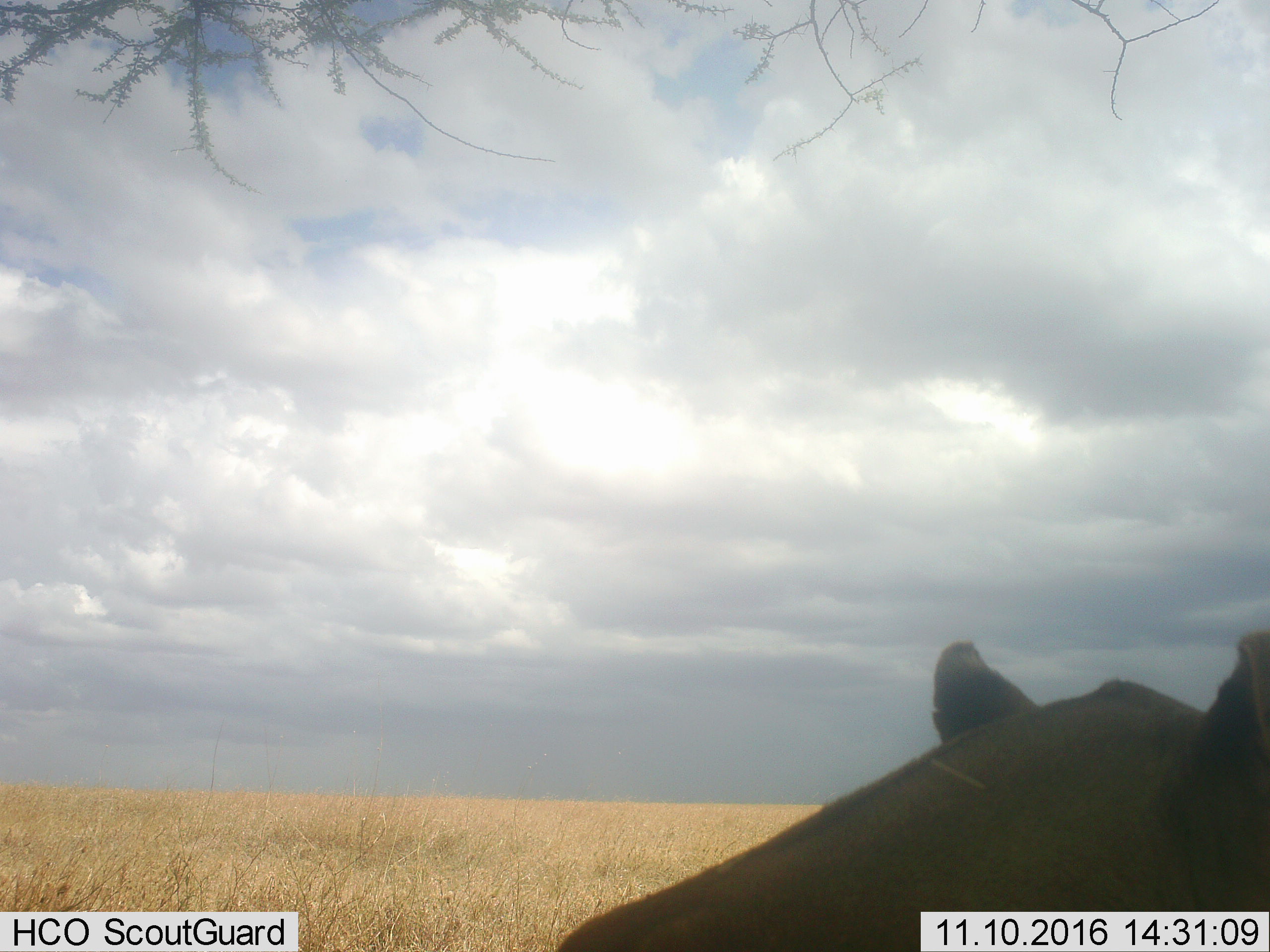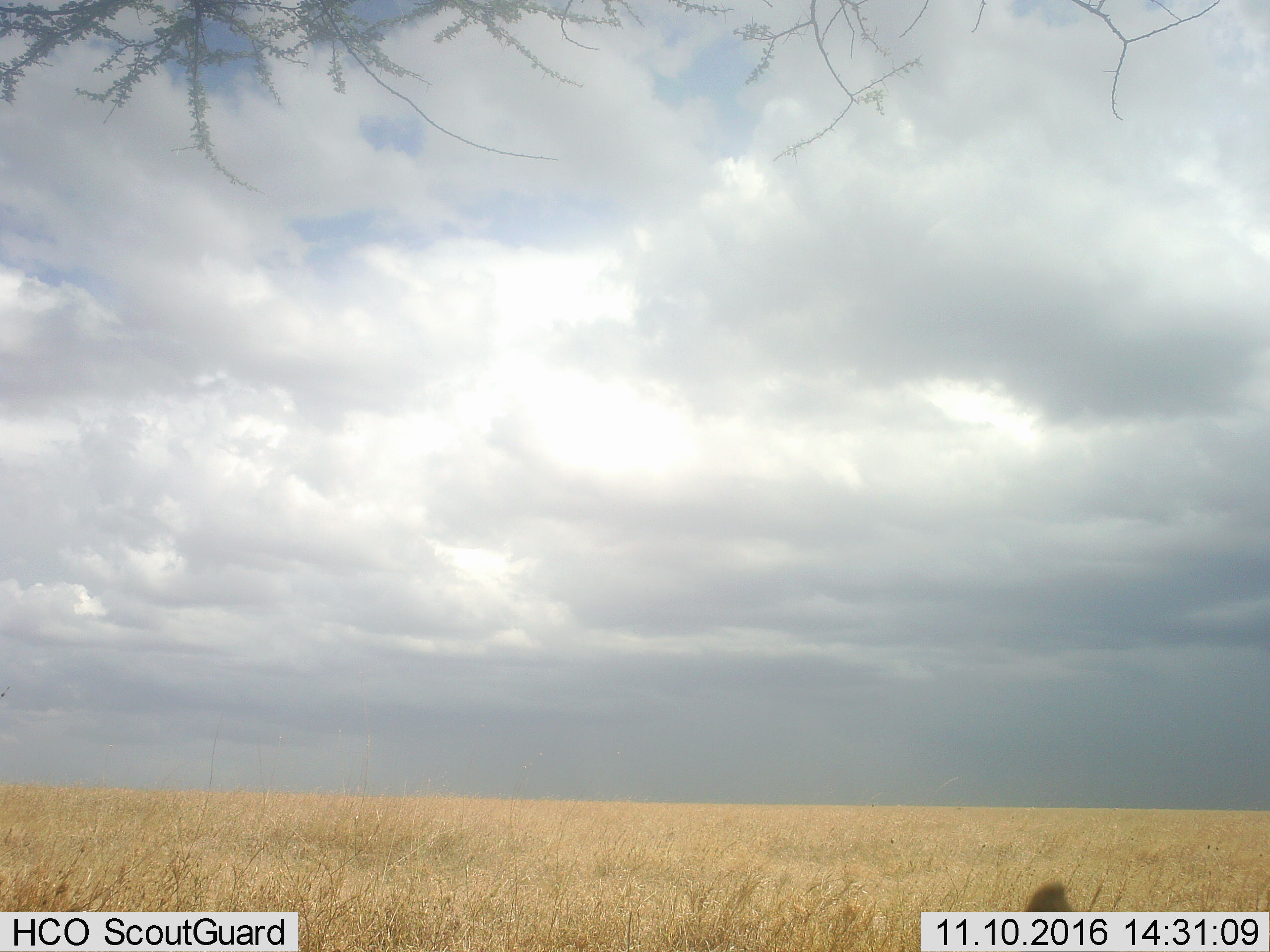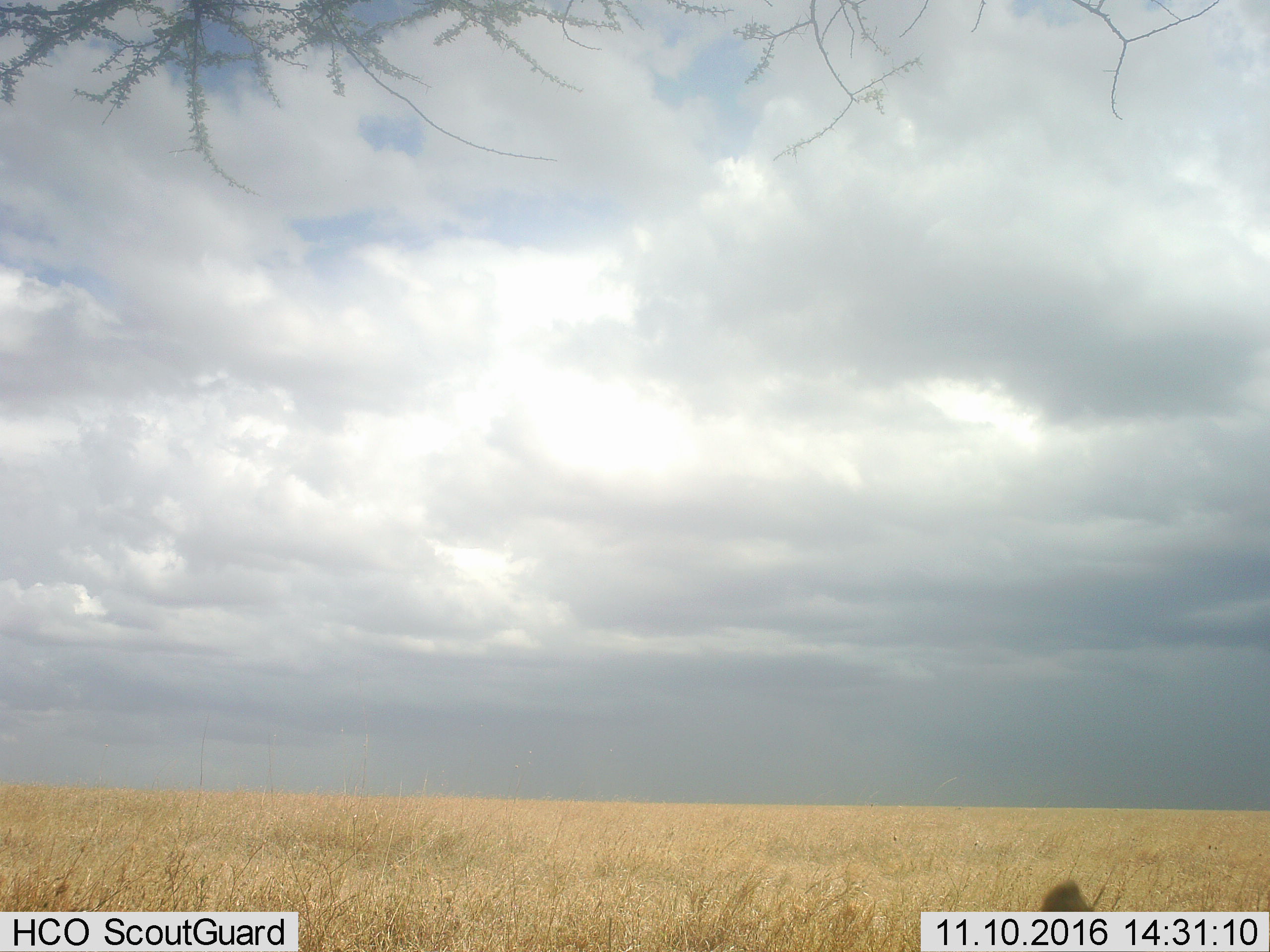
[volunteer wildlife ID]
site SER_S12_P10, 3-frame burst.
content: unidentified animal